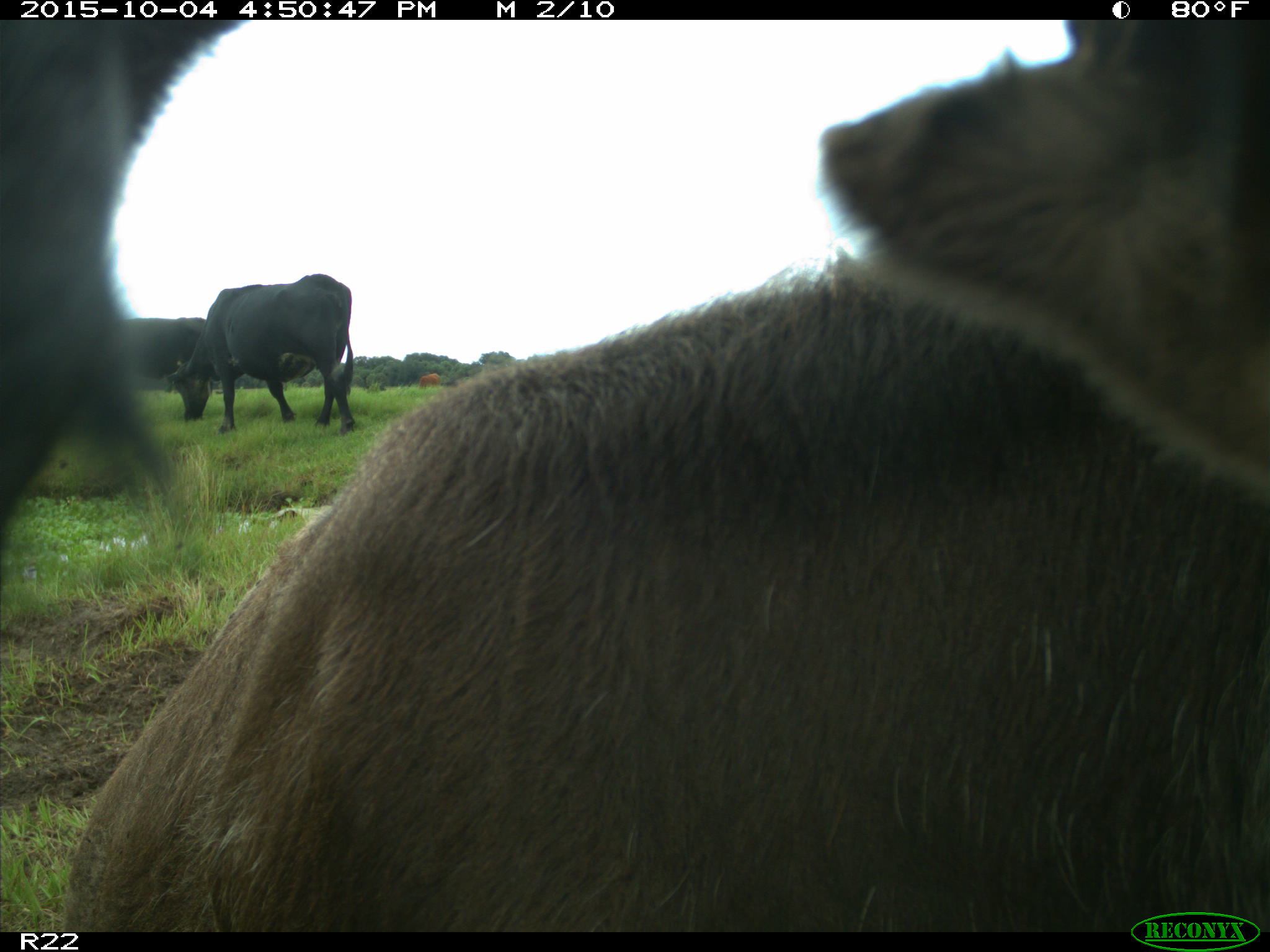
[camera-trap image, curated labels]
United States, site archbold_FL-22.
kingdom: Animalia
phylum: Chordata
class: Mammalia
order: Artiodactyla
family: Bovidae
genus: Bos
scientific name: Bos taurus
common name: domestic cow